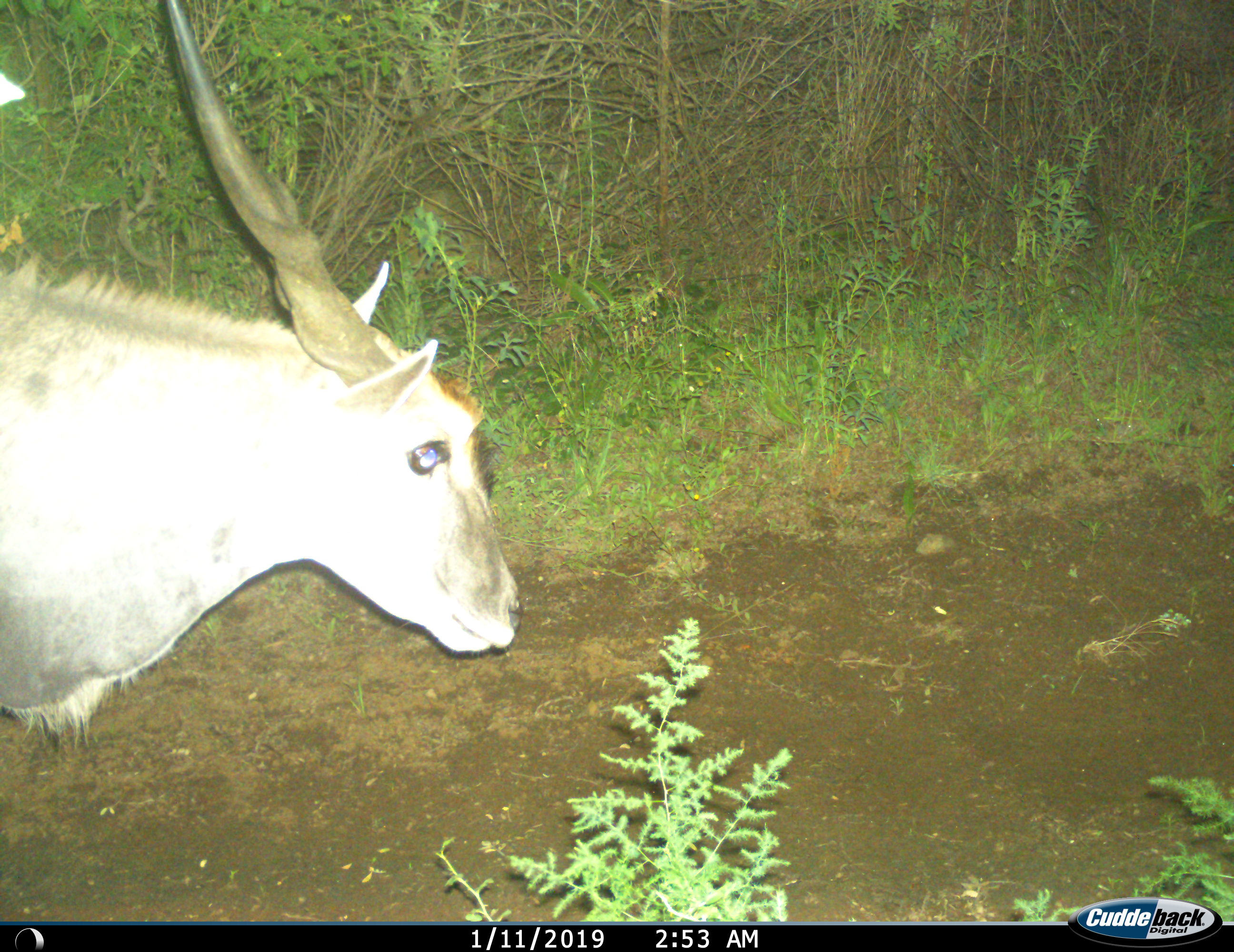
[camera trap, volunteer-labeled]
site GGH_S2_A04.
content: unidentified animal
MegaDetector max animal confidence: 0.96